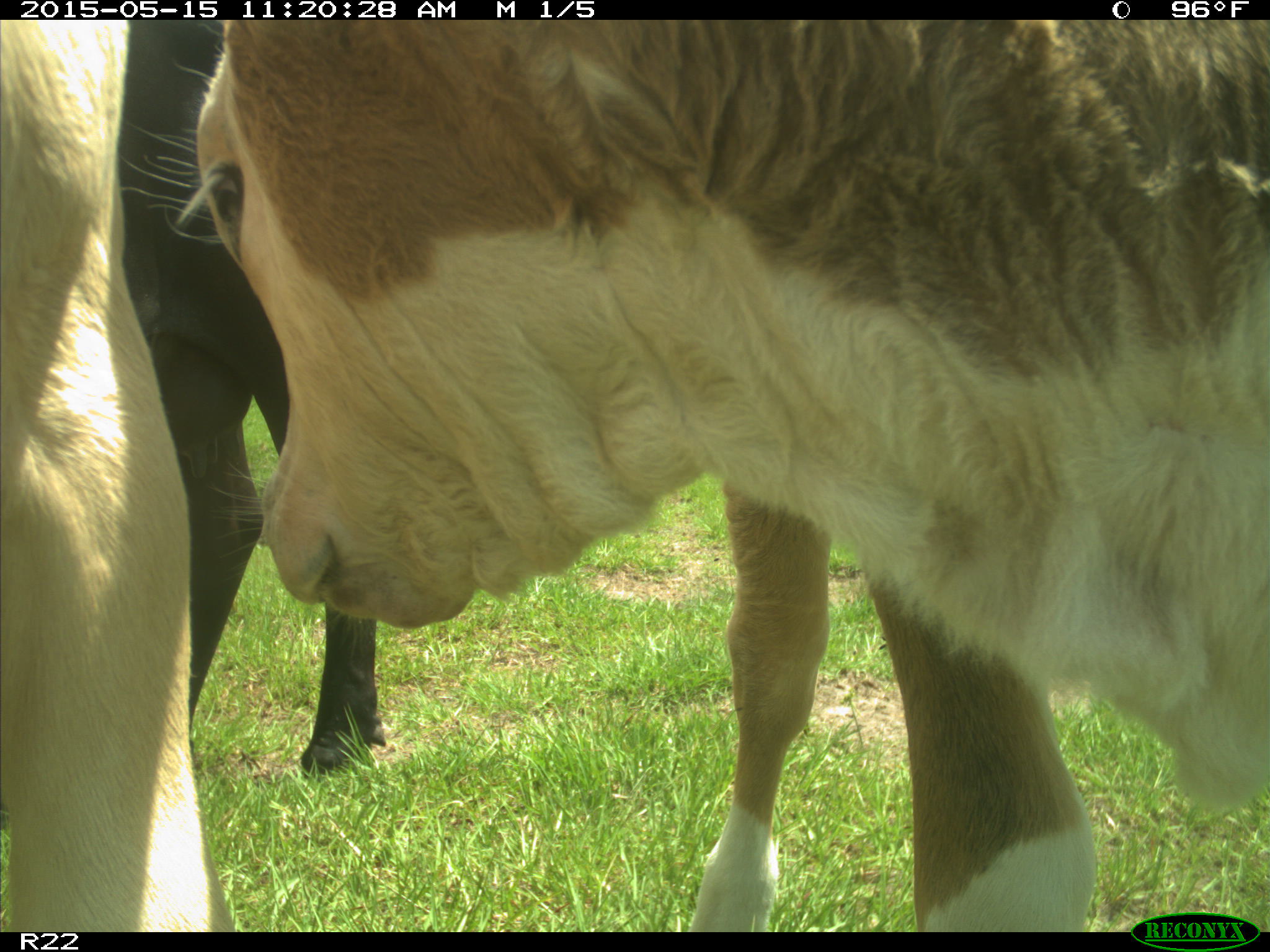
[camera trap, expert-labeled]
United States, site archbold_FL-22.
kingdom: Animalia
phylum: Chordata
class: Mammalia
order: Artiodactyla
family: Bovidae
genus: Bos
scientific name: Bos taurus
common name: domestic cow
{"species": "Bos taurus (domestic cow)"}